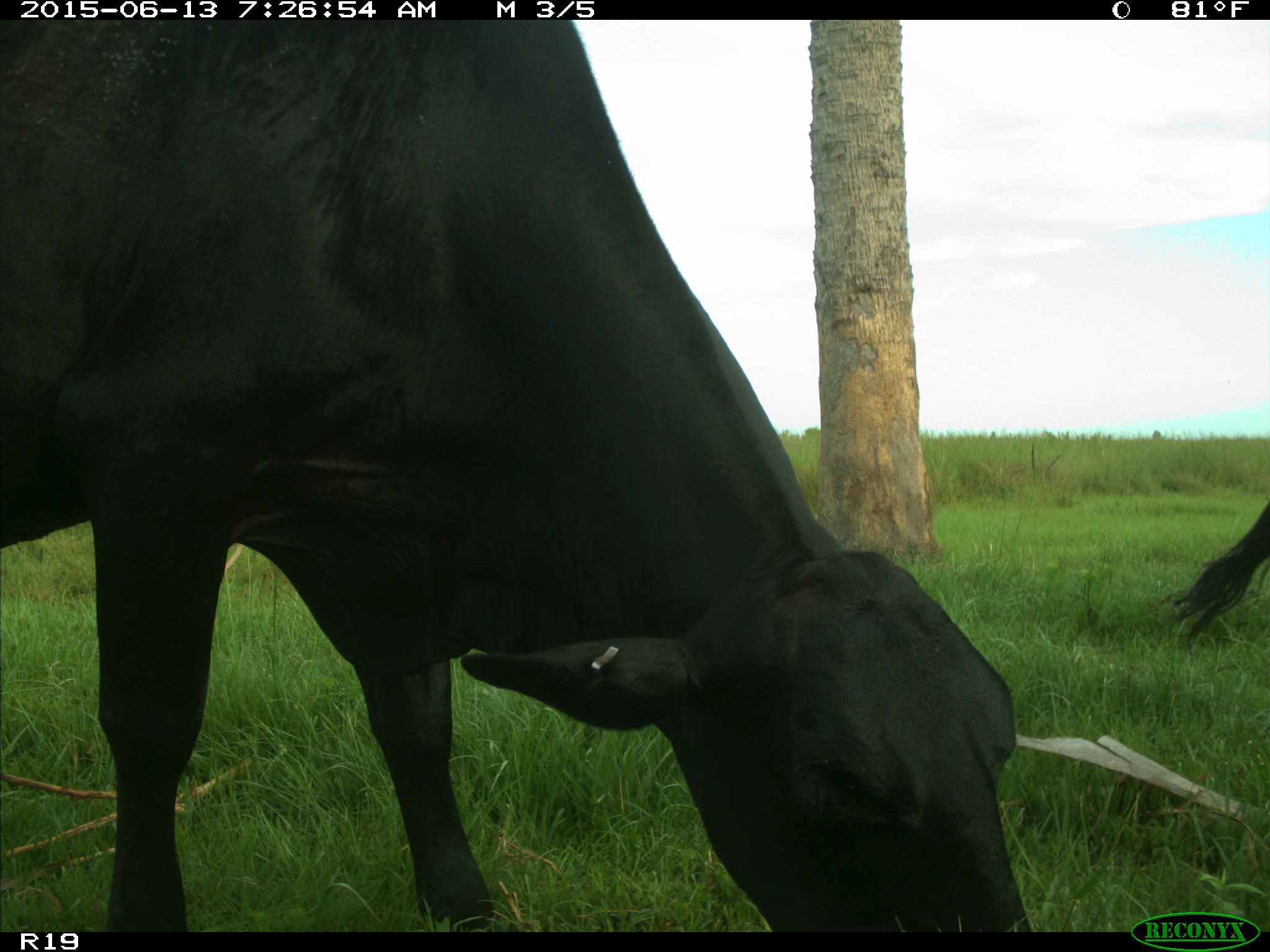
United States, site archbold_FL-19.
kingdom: Animalia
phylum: Chordata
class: Mammalia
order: Artiodactyla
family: Bovidae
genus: Bos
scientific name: Bos taurus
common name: domestic cow